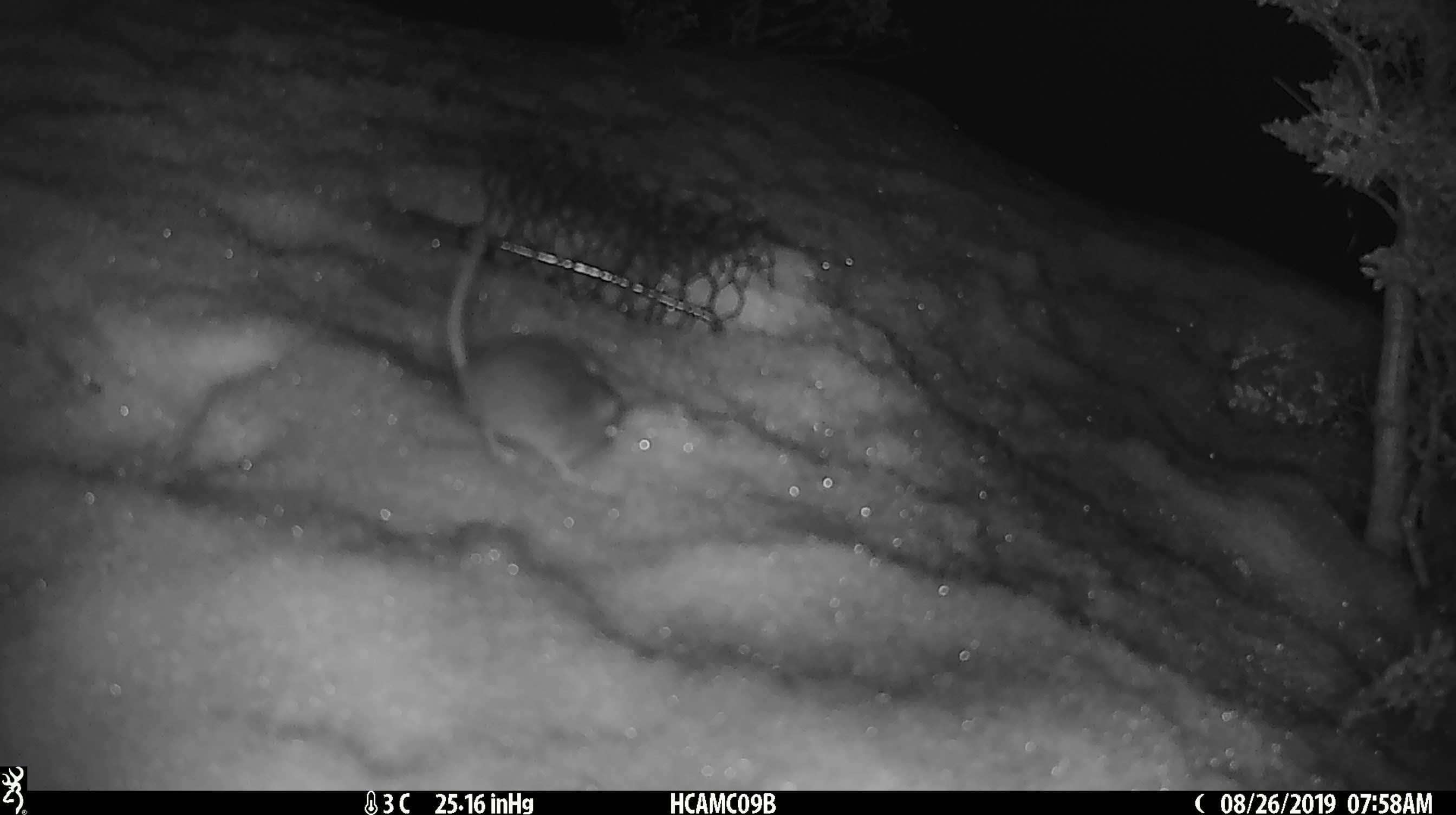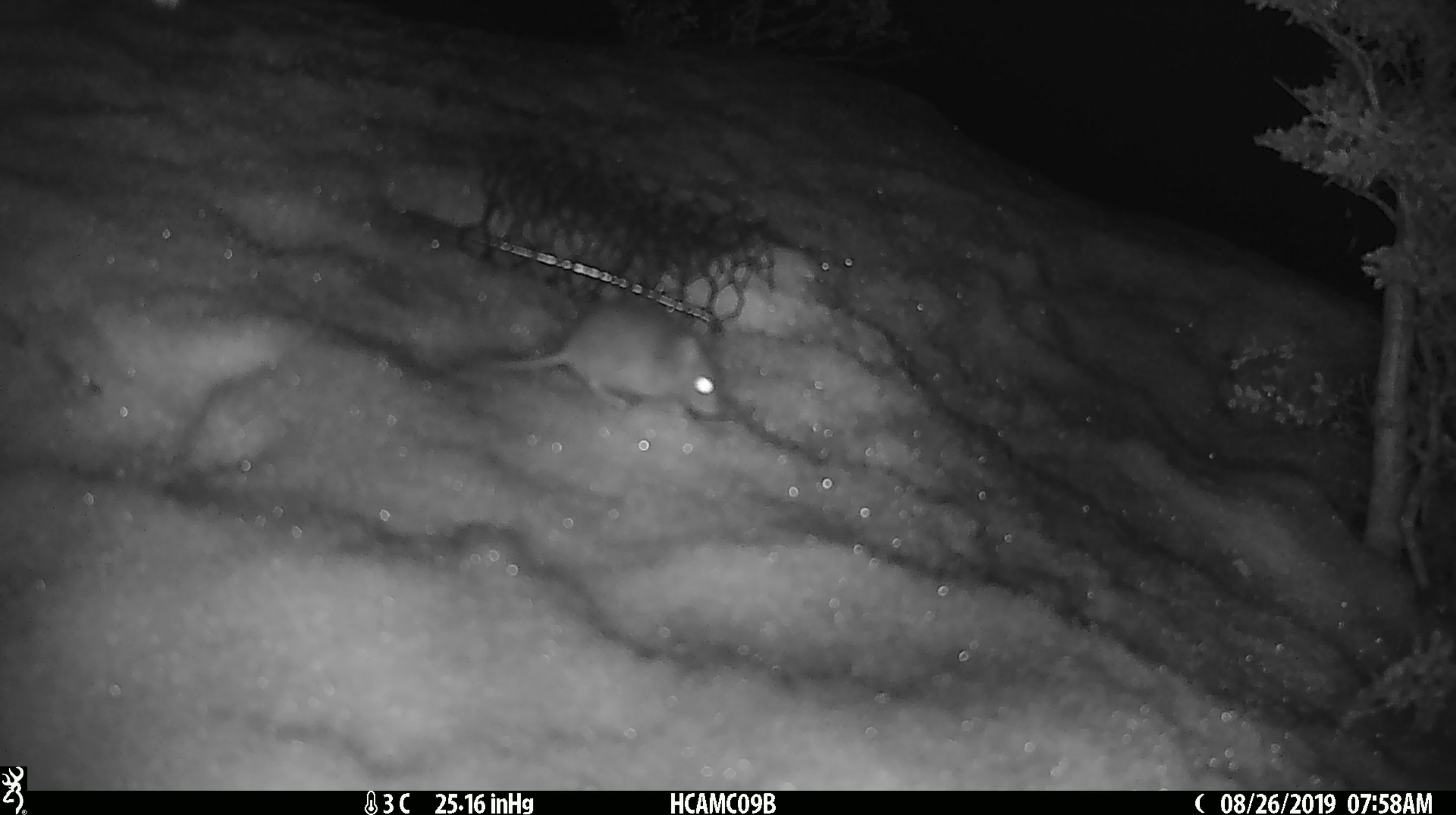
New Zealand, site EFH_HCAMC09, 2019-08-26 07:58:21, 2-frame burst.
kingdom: Animalia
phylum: Chordata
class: Mammalia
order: Rodentia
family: Muridae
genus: Mus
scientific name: Mus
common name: mouse